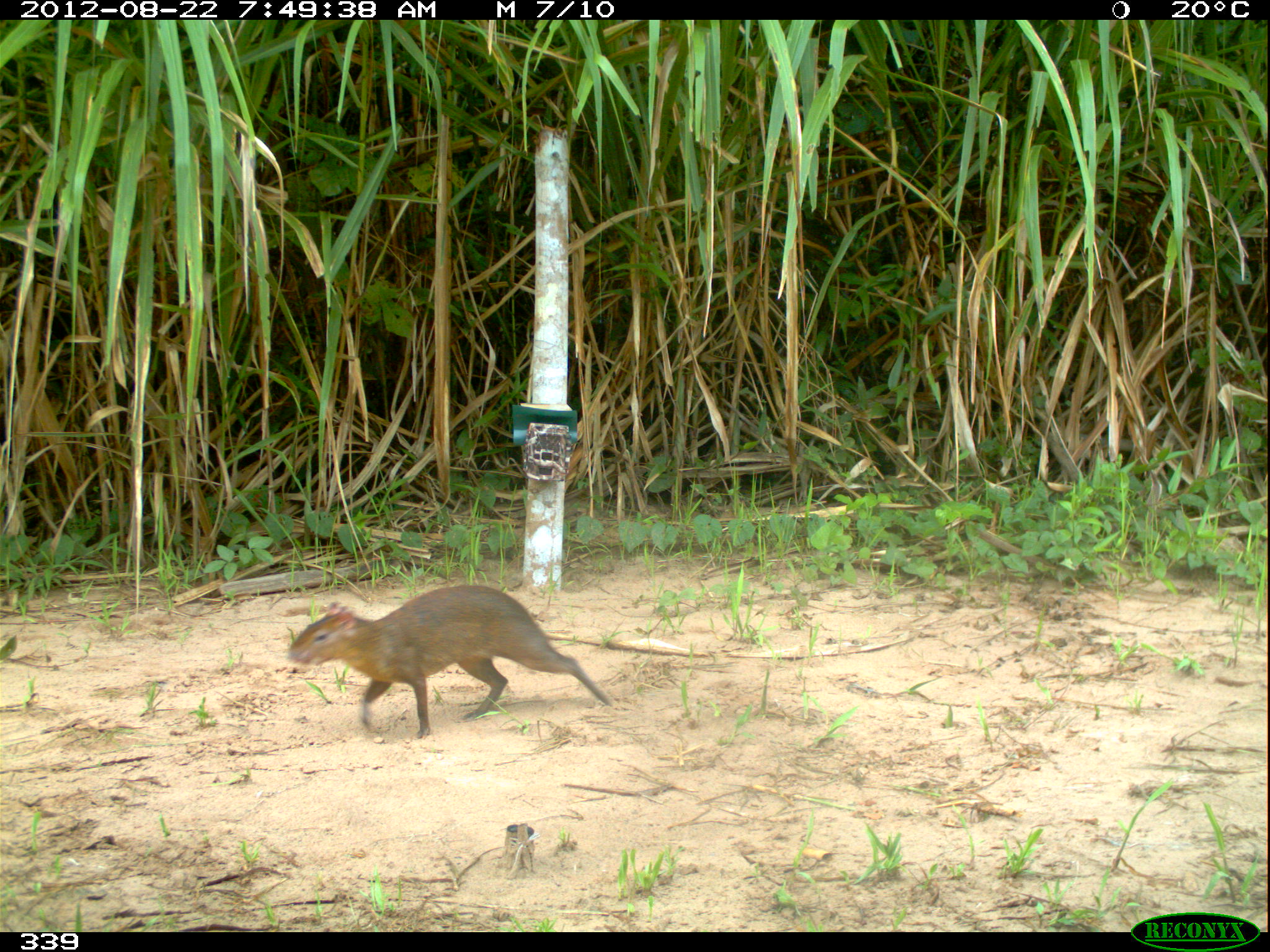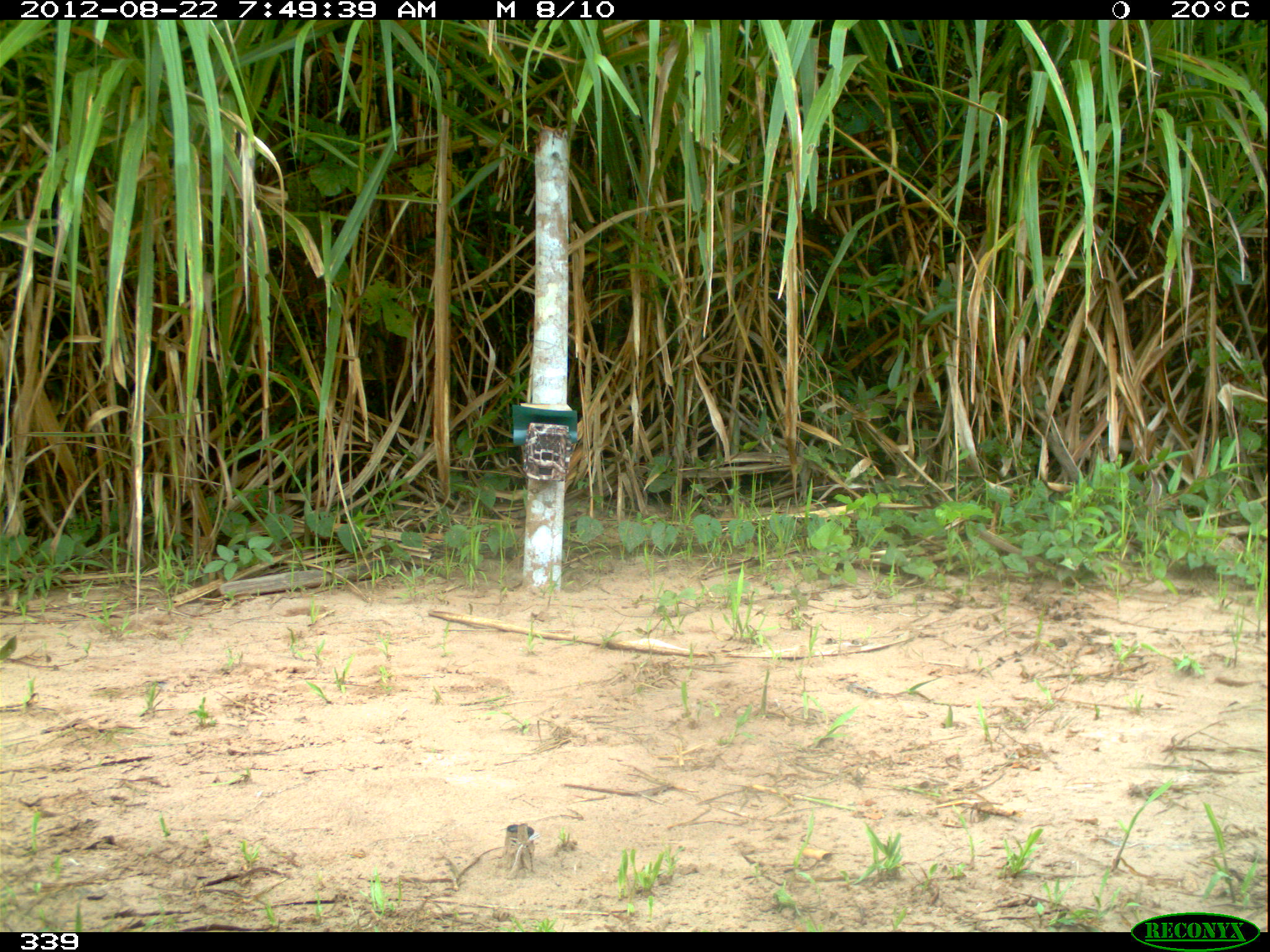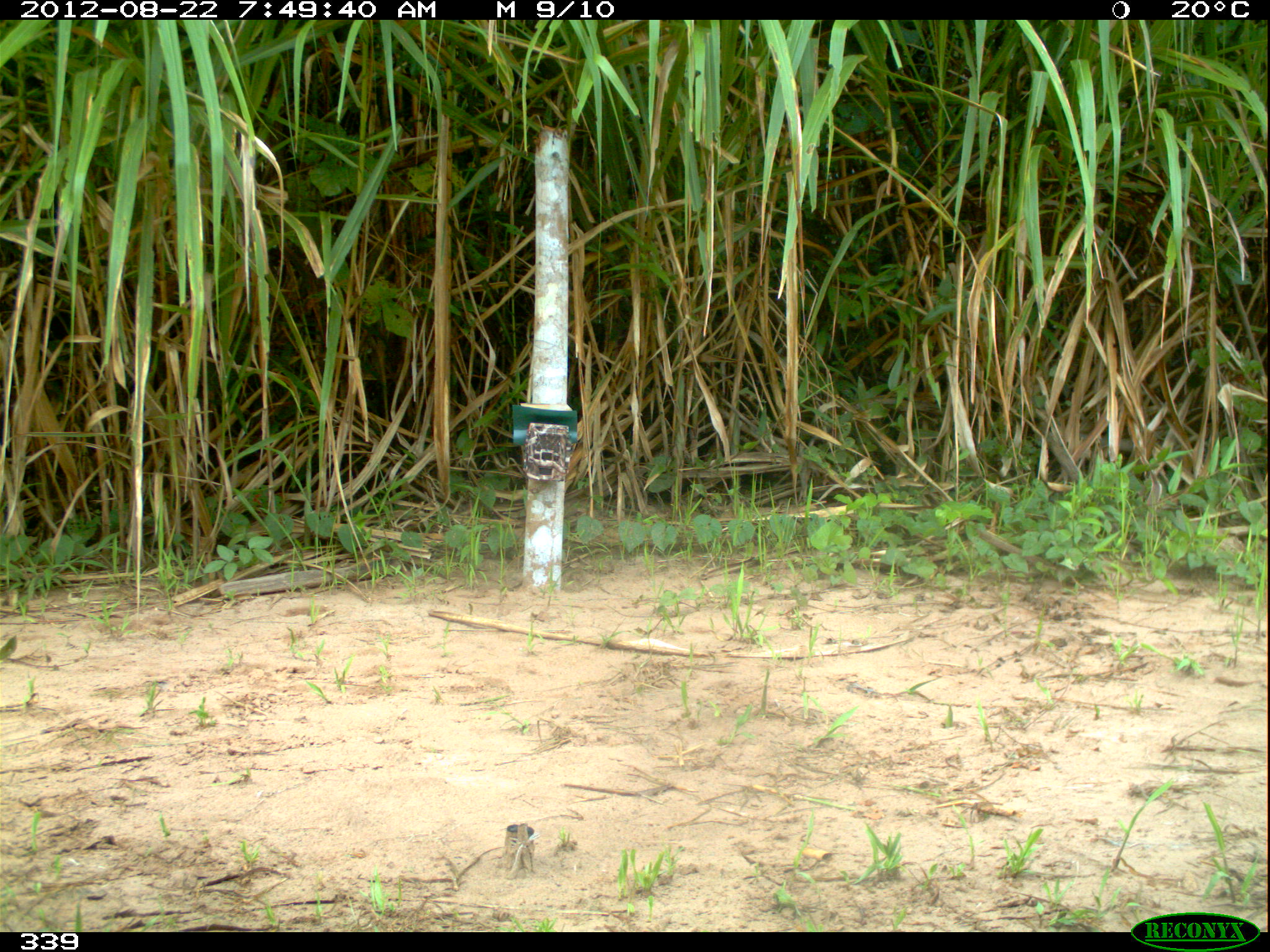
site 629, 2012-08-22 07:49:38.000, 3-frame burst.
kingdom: Animalia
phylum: Chordata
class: Mammalia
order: Rodentia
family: Dasyproctidae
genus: Dasyprocta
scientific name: Dasyprocta punctata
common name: central american agouti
Dasyprocta punctata (central american agouti).